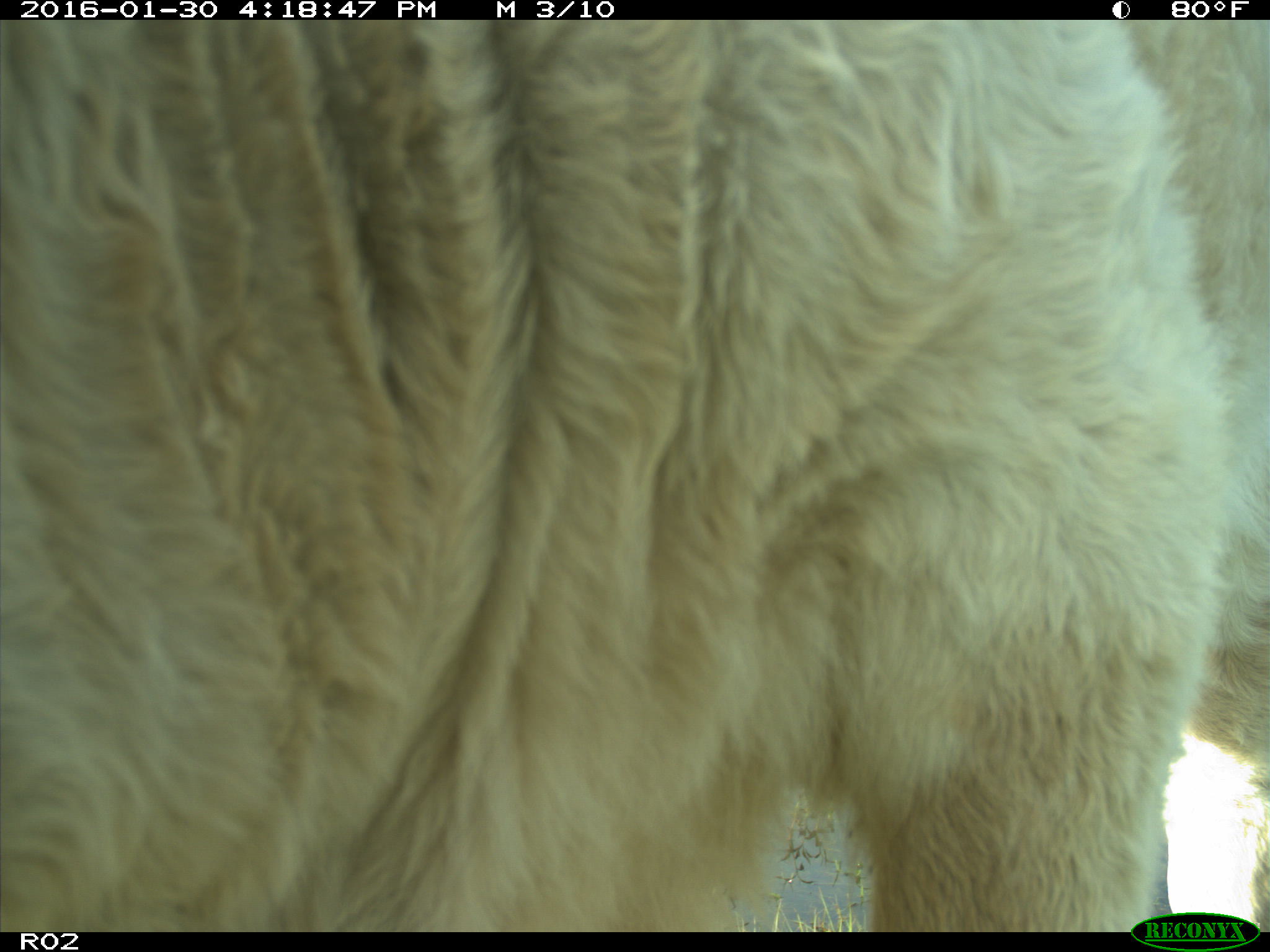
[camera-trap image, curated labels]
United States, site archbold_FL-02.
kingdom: Animalia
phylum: Chordata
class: Mammalia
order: Artiodactyla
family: Bovidae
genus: Bos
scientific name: Bos taurus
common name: domestic cow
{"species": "Bos taurus (domestic cow)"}